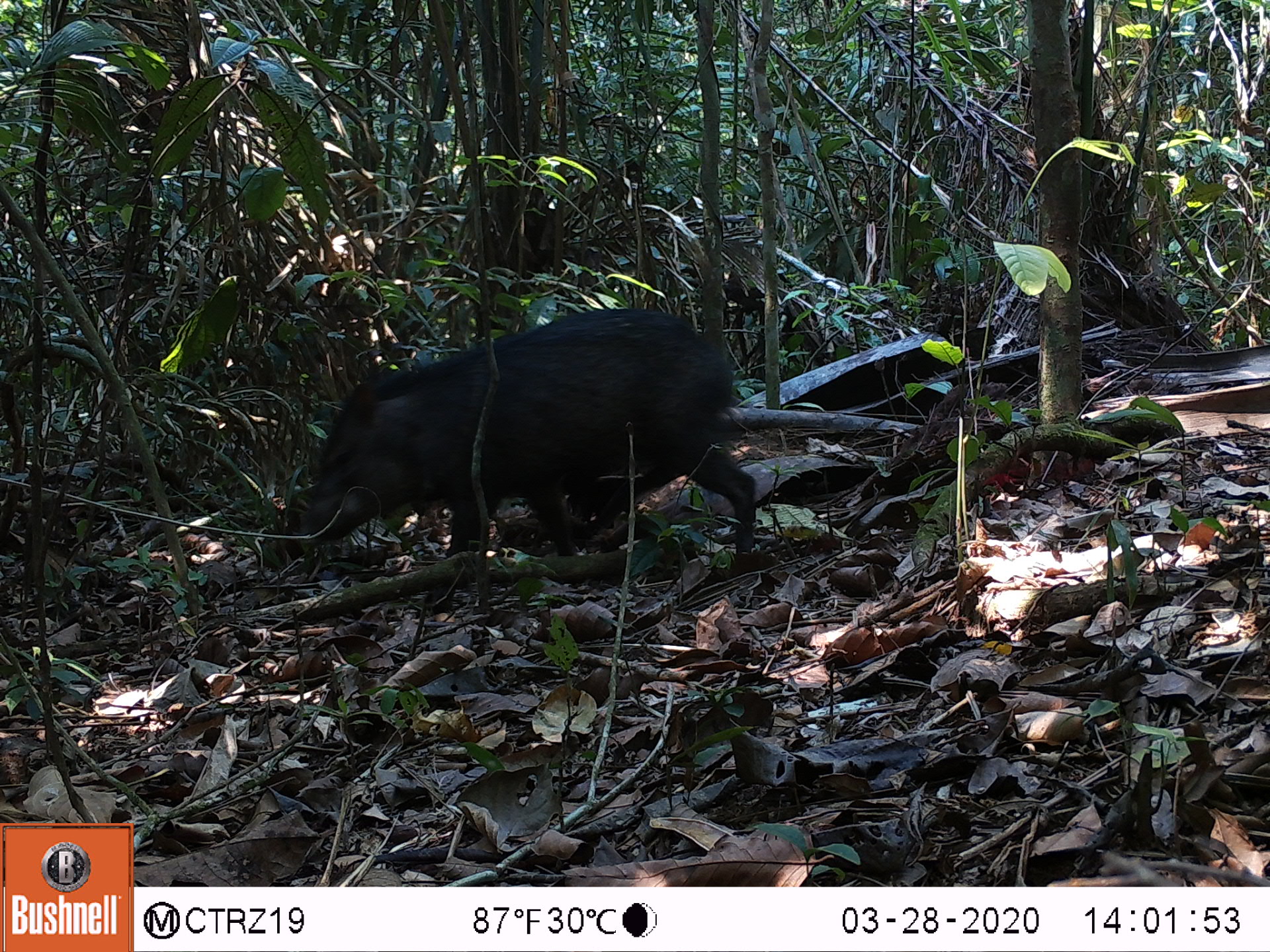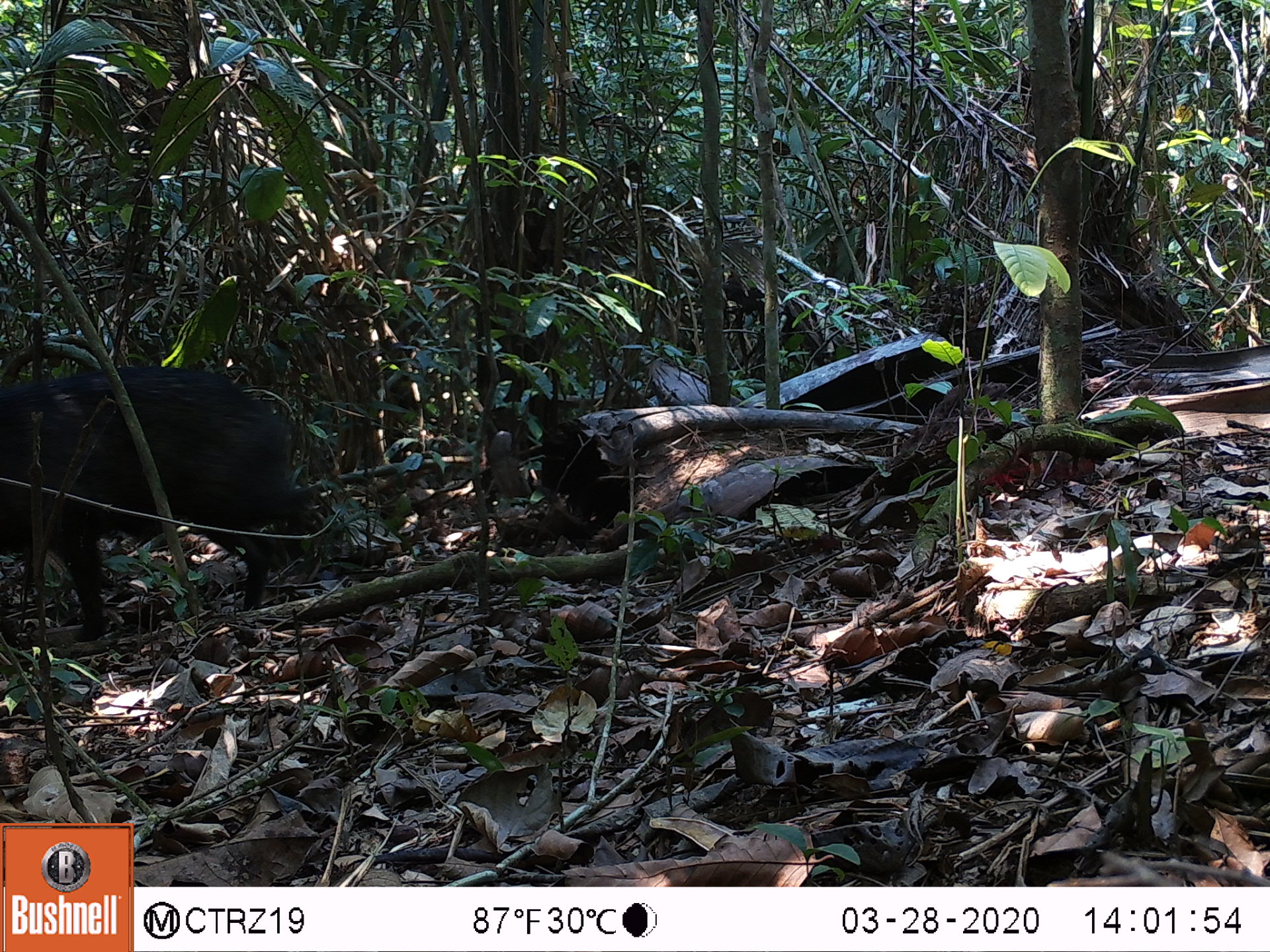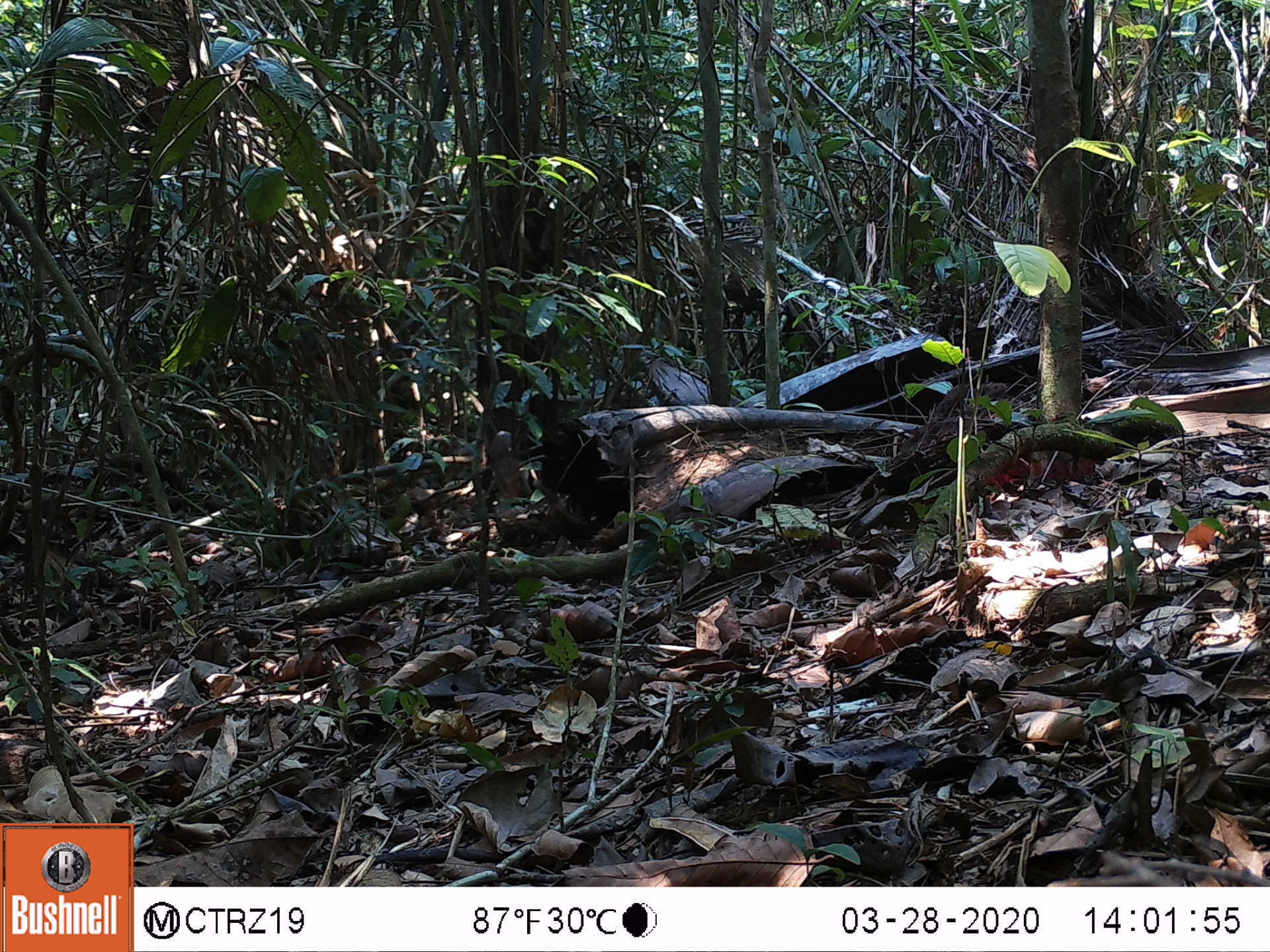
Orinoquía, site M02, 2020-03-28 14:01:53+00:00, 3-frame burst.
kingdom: Animalia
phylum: Chordata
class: Mammalia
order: Artiodactyla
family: Tayassuidae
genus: Pecari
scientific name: Pecari tajacu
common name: collared peccary